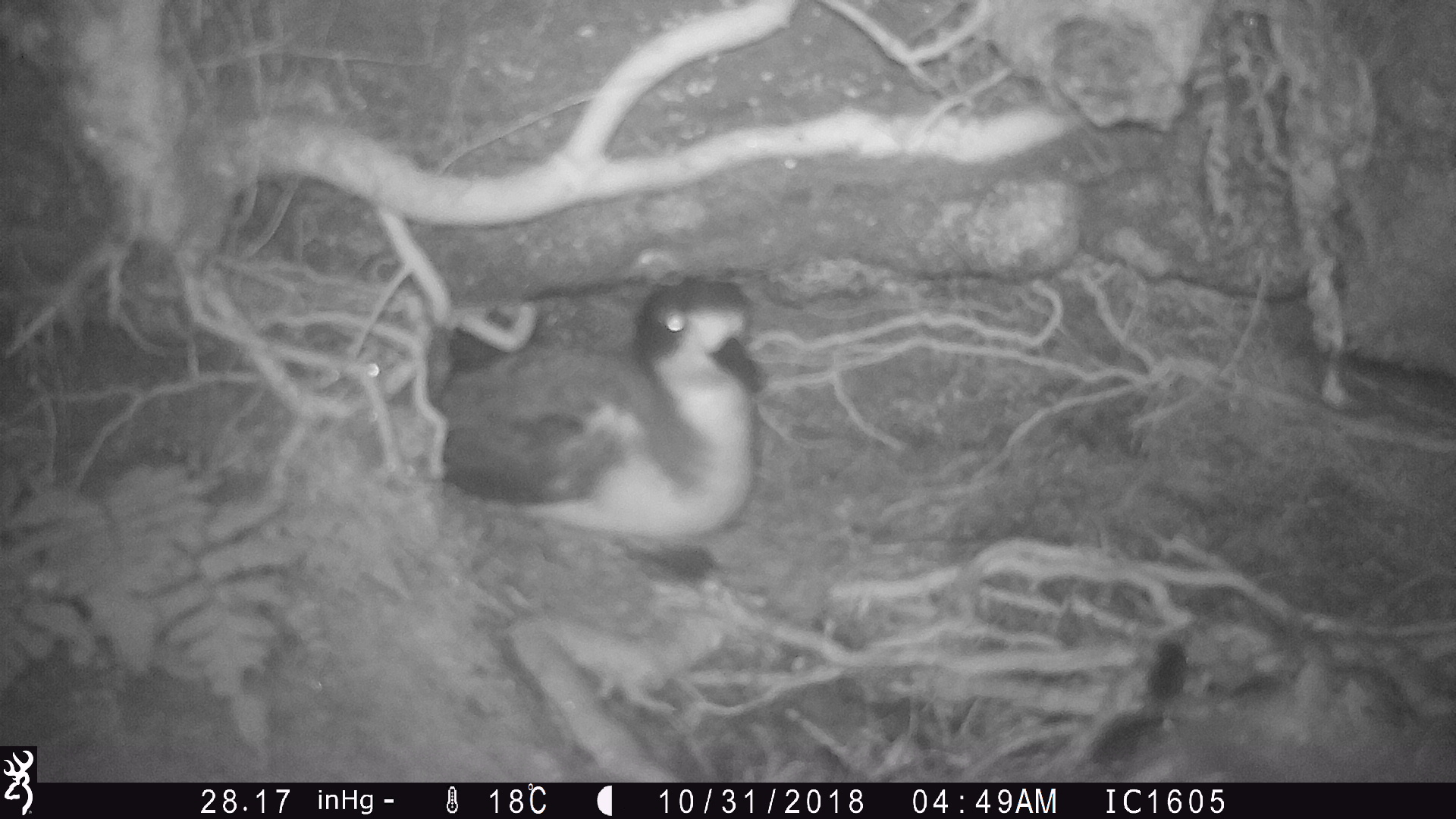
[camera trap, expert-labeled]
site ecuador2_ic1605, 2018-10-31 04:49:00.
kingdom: Animalia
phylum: Chordata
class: Aves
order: Procellariiformes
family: Procellariidae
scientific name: Procellariidae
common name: petrel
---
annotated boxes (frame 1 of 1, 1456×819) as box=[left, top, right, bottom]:
petrel: box=[417, 271, 761, 542]